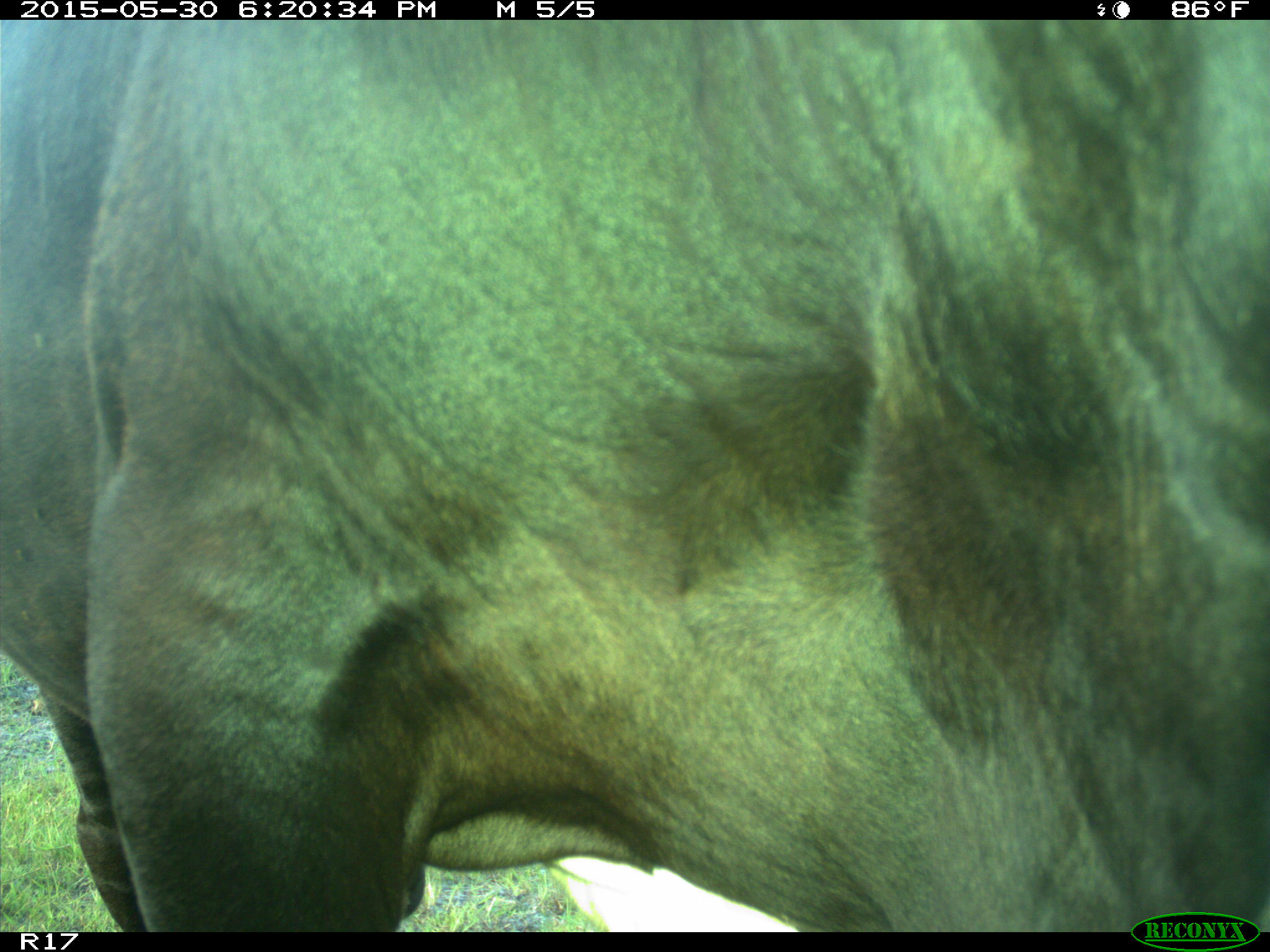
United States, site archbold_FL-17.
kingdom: Animalia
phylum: Chordata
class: Mammalia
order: Artiodactyla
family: Bovidae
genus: Bos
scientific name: Bos taurus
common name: domestic cow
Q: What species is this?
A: Bos taurus (domestic cow).